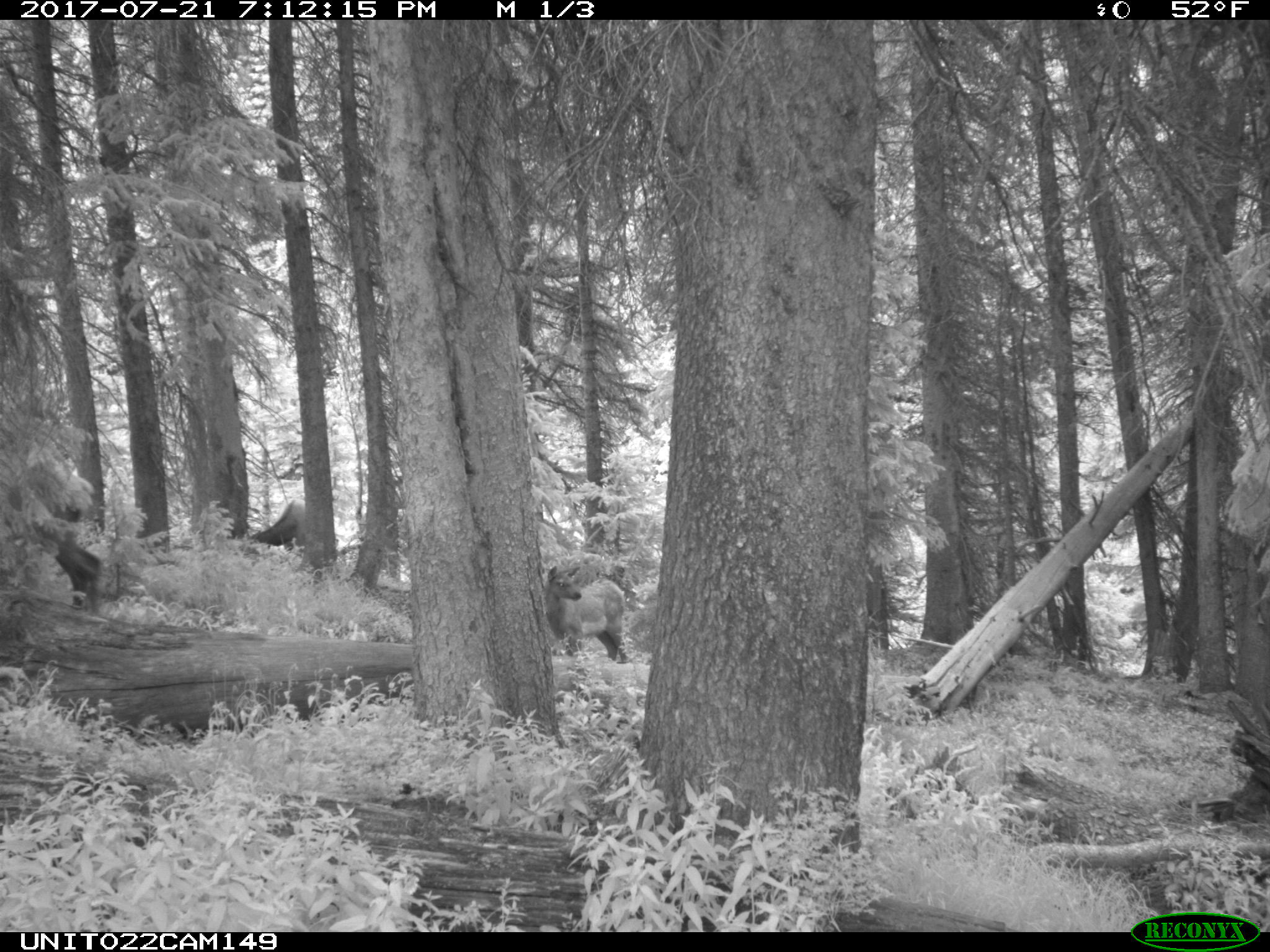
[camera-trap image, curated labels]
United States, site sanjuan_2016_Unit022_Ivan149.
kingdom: Animalia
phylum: Chordata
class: Mammalia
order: Artiodactyla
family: Cervidae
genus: Cervus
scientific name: Cervus elaphus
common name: red deer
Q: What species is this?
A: Cervus elaphus (red deer).